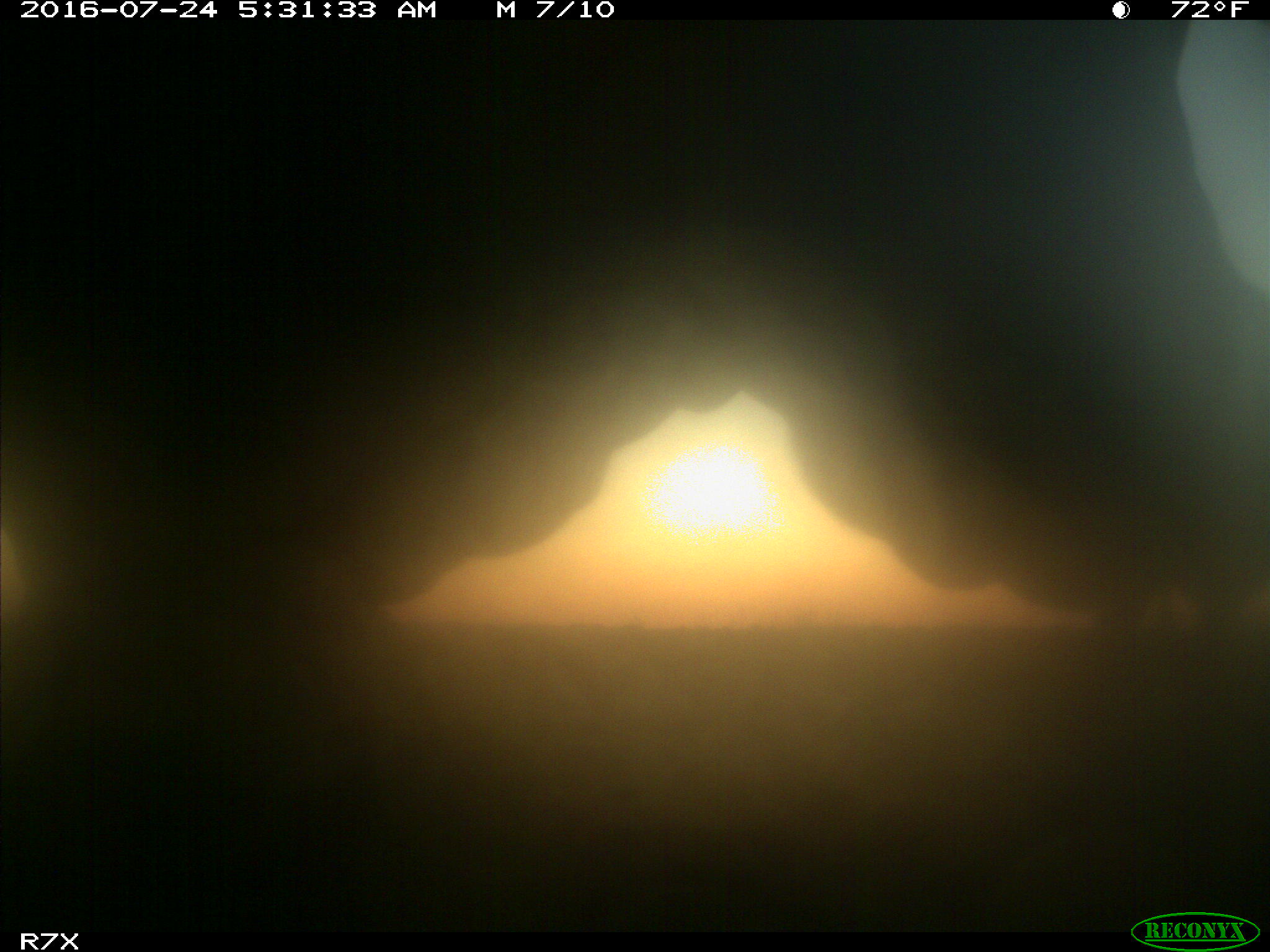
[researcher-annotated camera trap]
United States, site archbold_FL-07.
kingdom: Animalia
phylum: Chordata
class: Mammalia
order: Artiodactyla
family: Bovidae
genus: Bos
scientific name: Bos taurus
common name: domestic cow